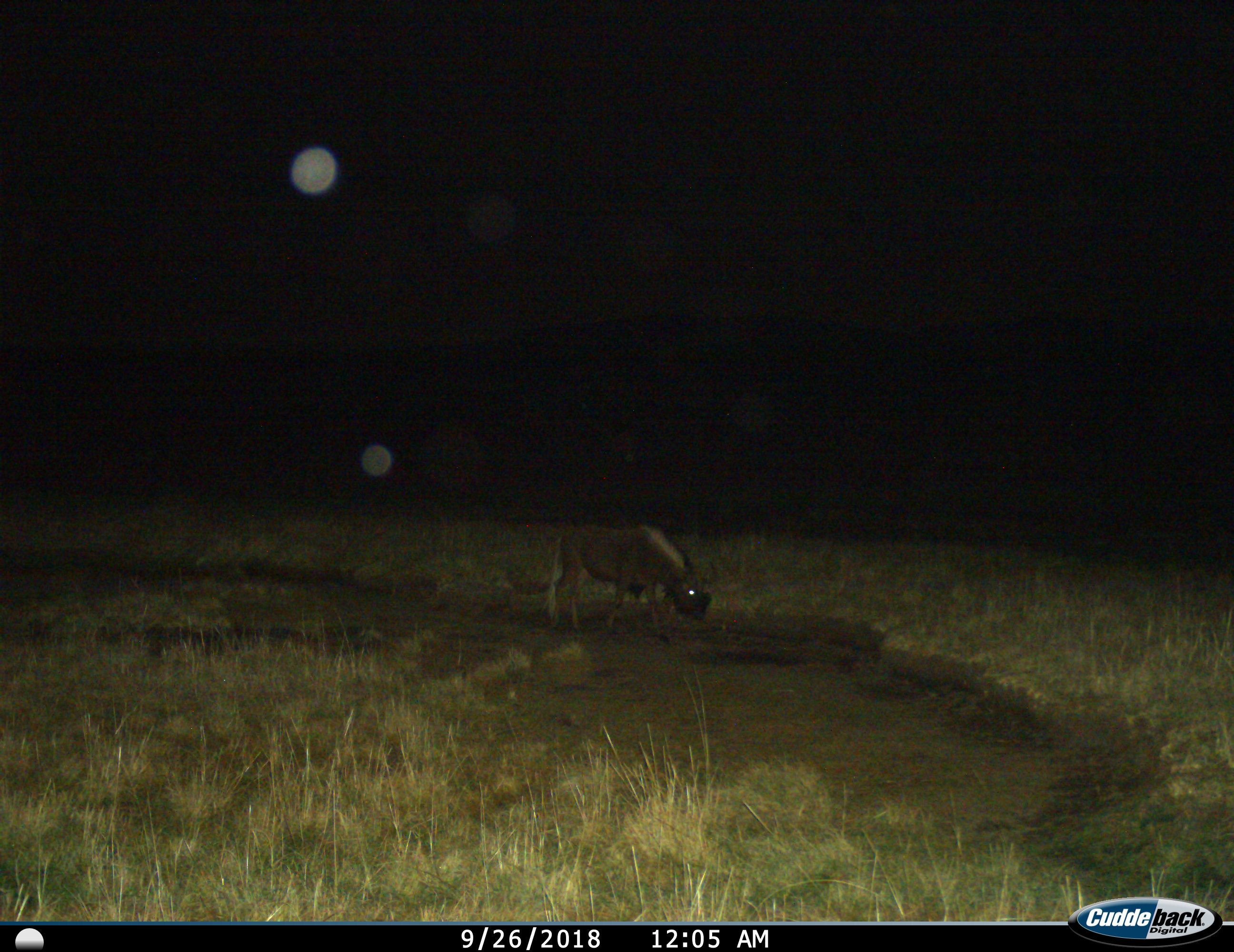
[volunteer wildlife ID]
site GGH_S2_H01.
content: unidentified animal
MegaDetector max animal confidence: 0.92